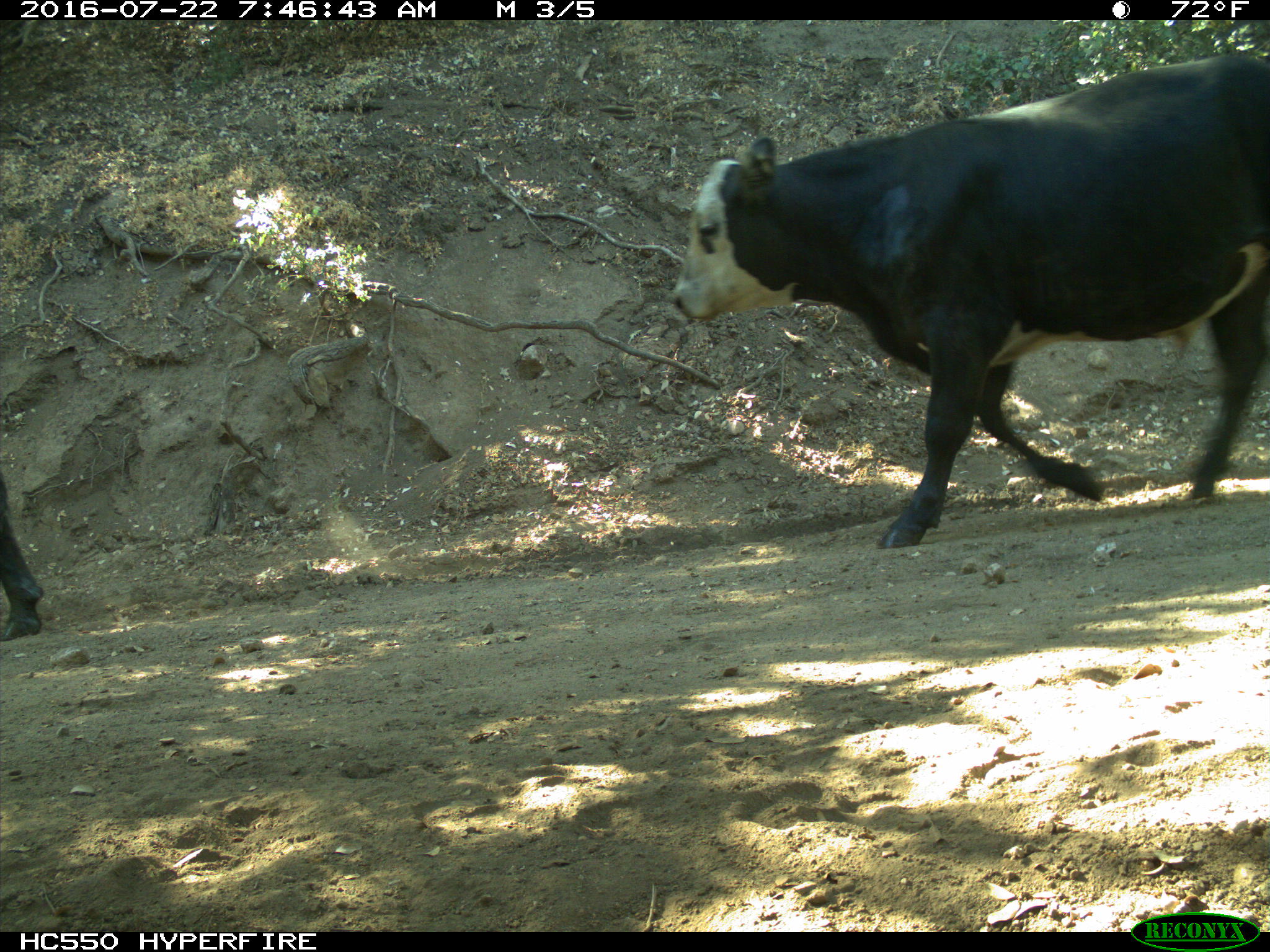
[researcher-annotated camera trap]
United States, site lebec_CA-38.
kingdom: Animalia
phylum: Chordata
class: Mammalia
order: Artiodactyla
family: Bovidae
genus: Bos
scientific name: Bos taurus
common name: domestic cow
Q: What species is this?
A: Bos taurus (domestic cow).